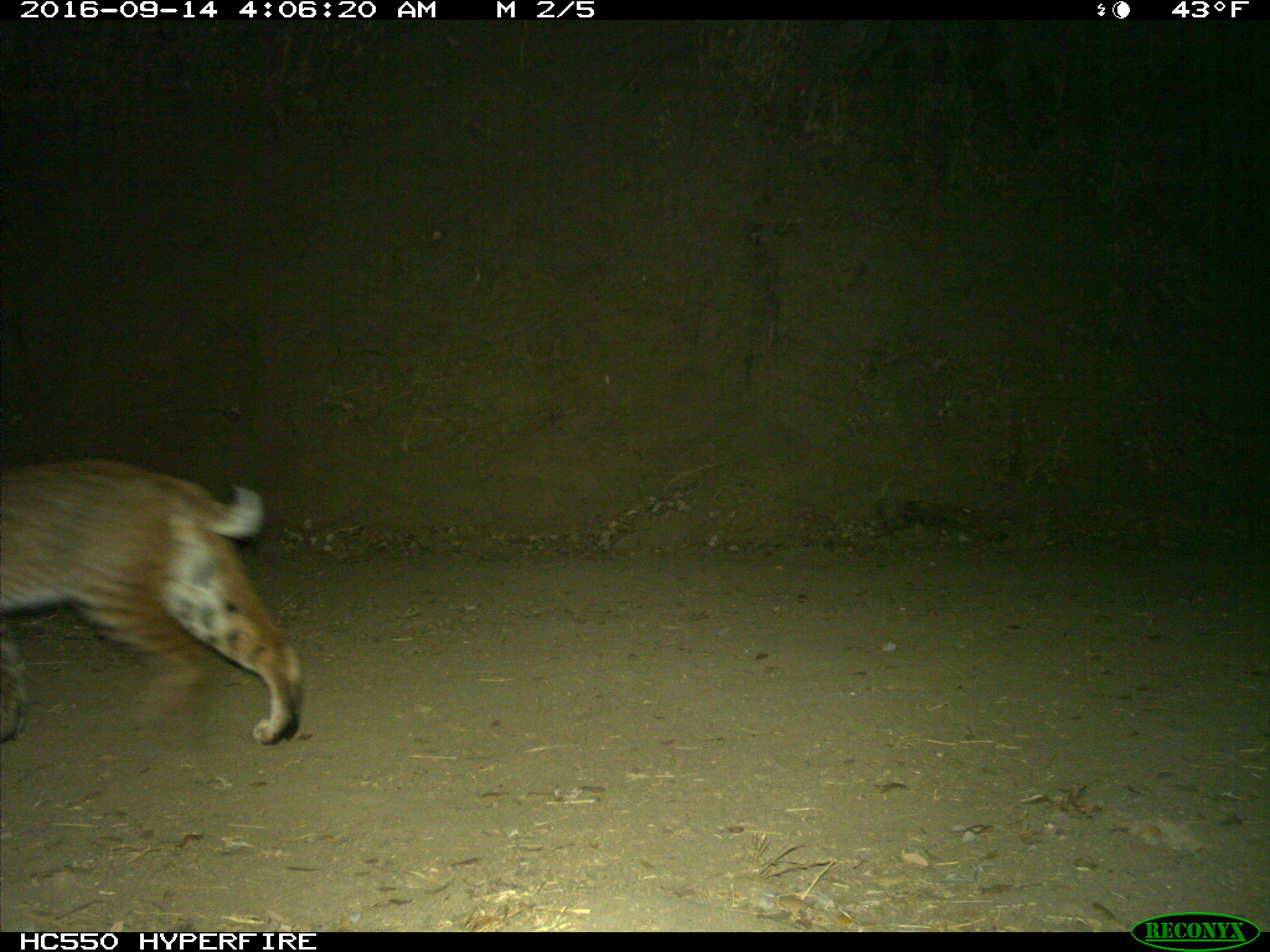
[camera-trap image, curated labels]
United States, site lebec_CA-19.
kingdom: Animalia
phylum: Chordata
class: Mammalia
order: Carnivora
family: Felidae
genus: Lynx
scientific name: Lynx rufus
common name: bobcat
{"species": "Lynx rufus (bobcat)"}